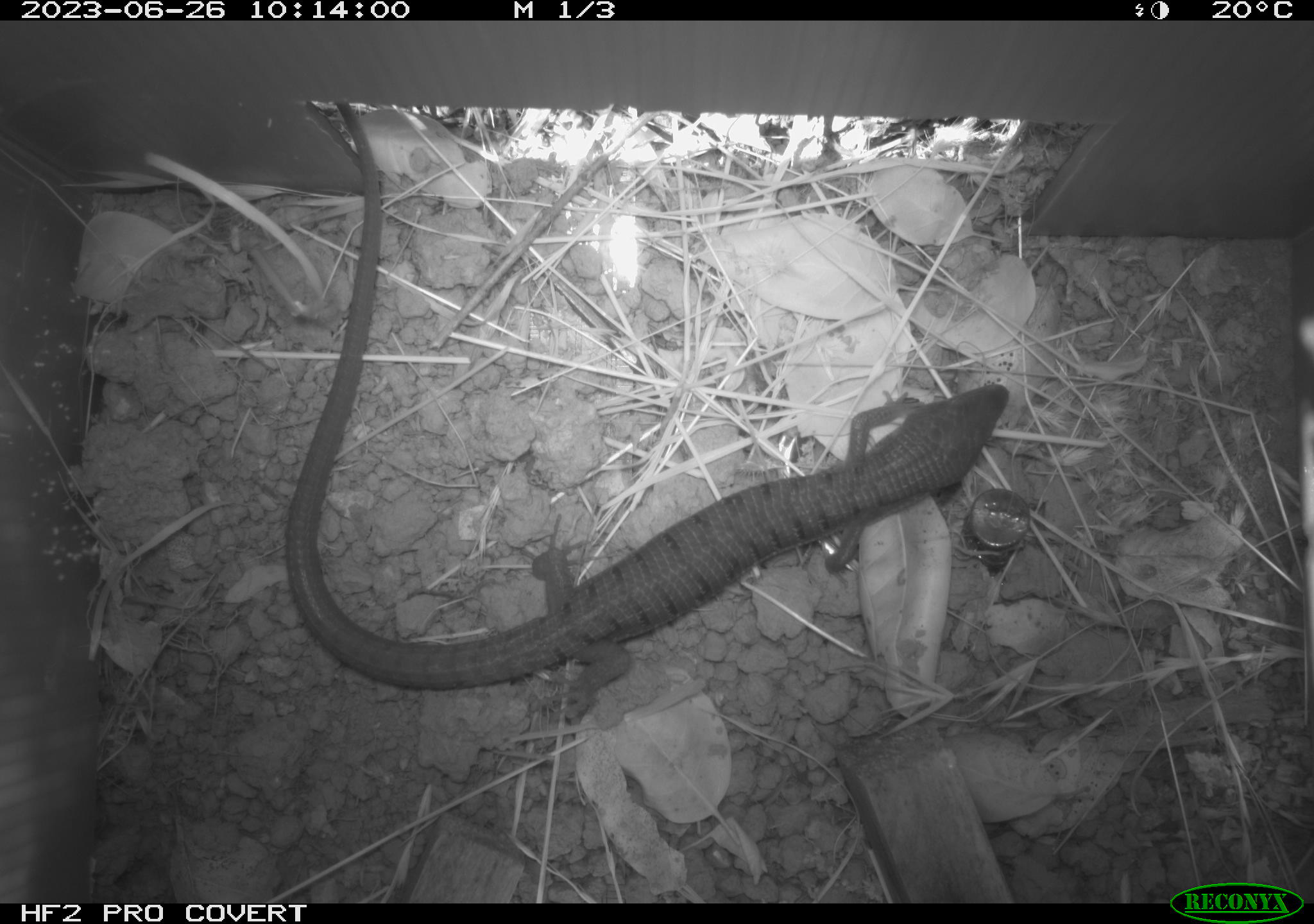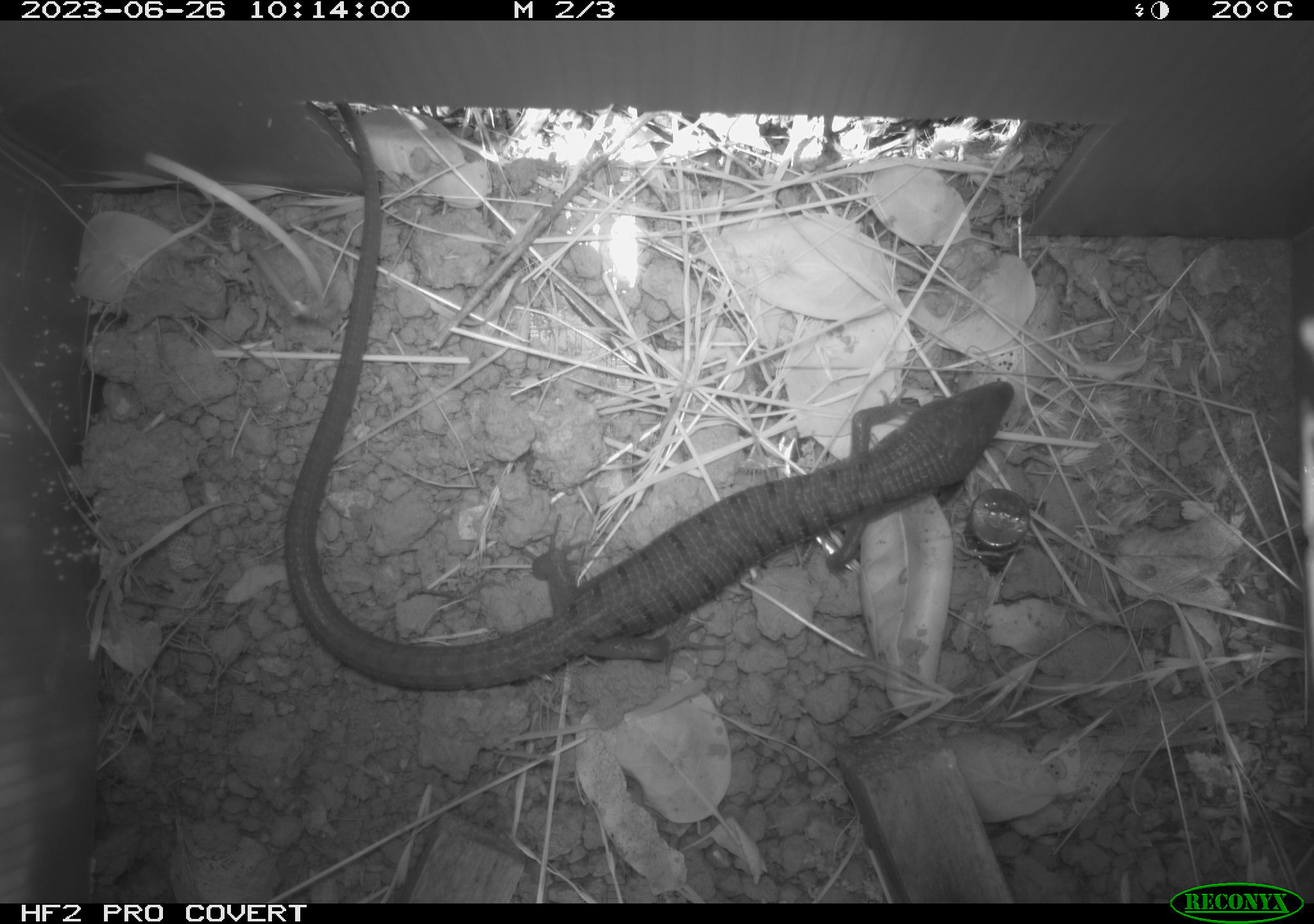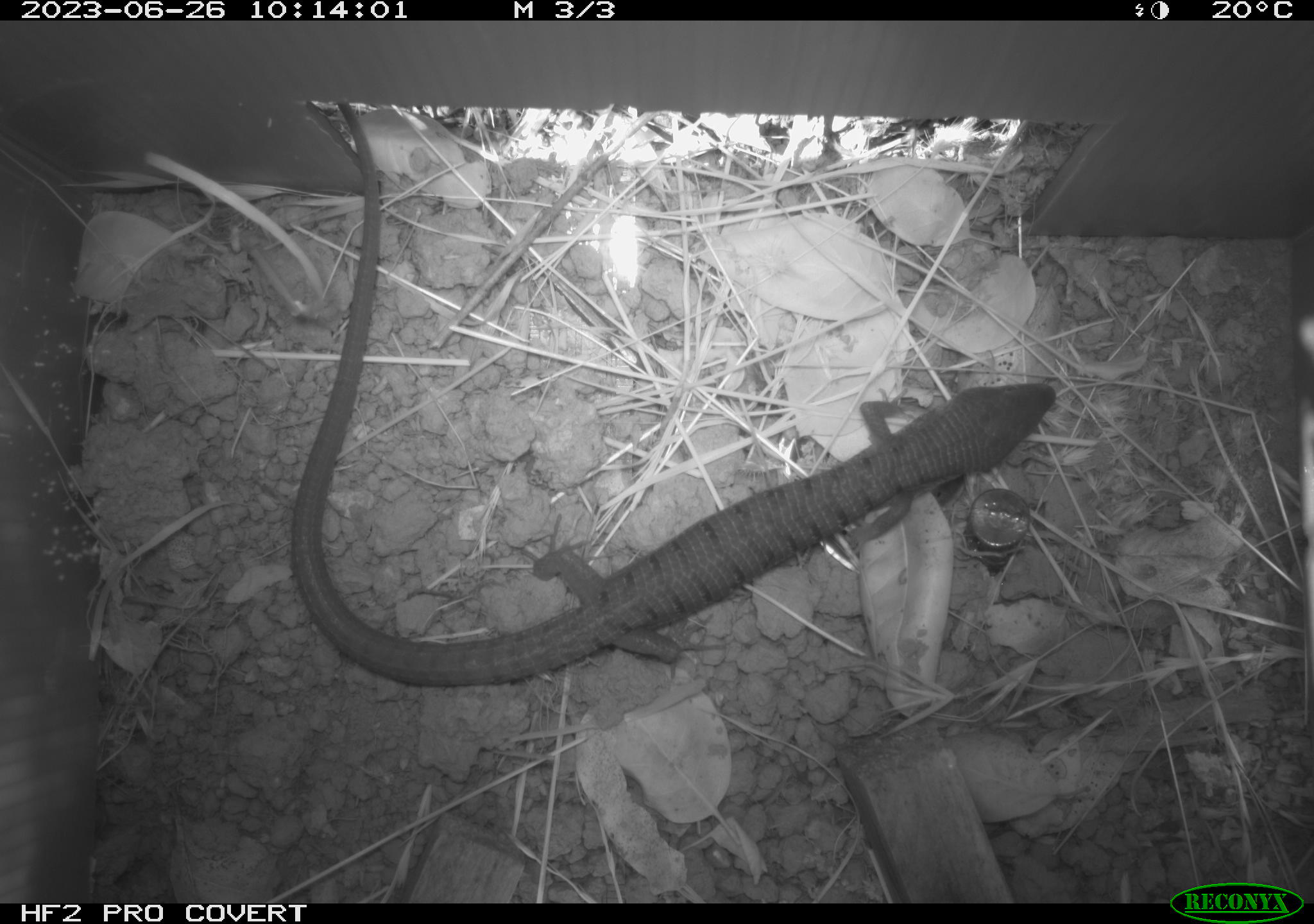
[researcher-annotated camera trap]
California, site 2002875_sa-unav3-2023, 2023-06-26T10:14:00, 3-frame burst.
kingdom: Animalia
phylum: Chordata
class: Reptilia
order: Squamata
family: Anguidae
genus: Elgaria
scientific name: Elgaria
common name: alligator lizards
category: elgaria species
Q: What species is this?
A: Elgaria species (alligator lizards) (Elgaria).